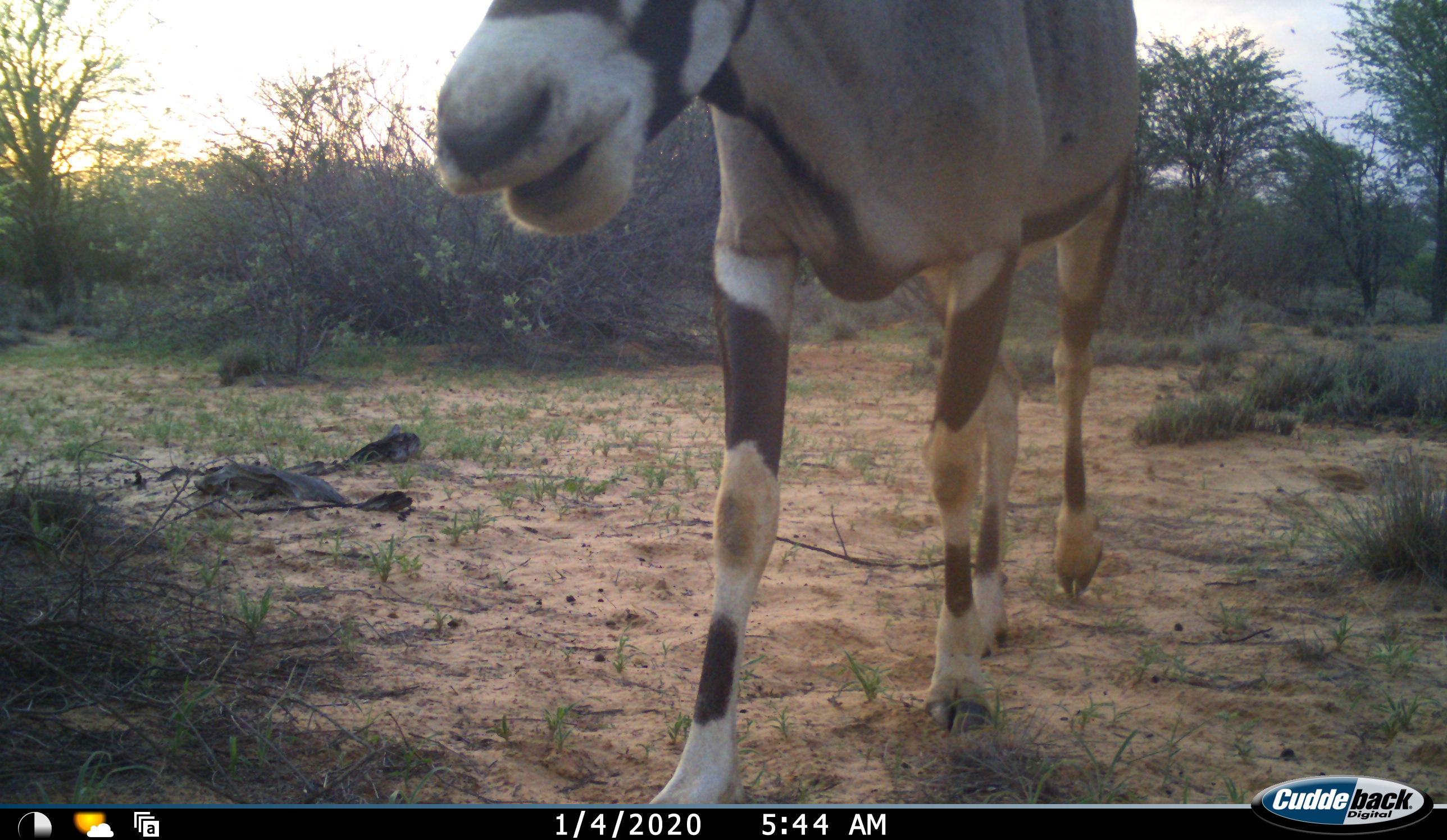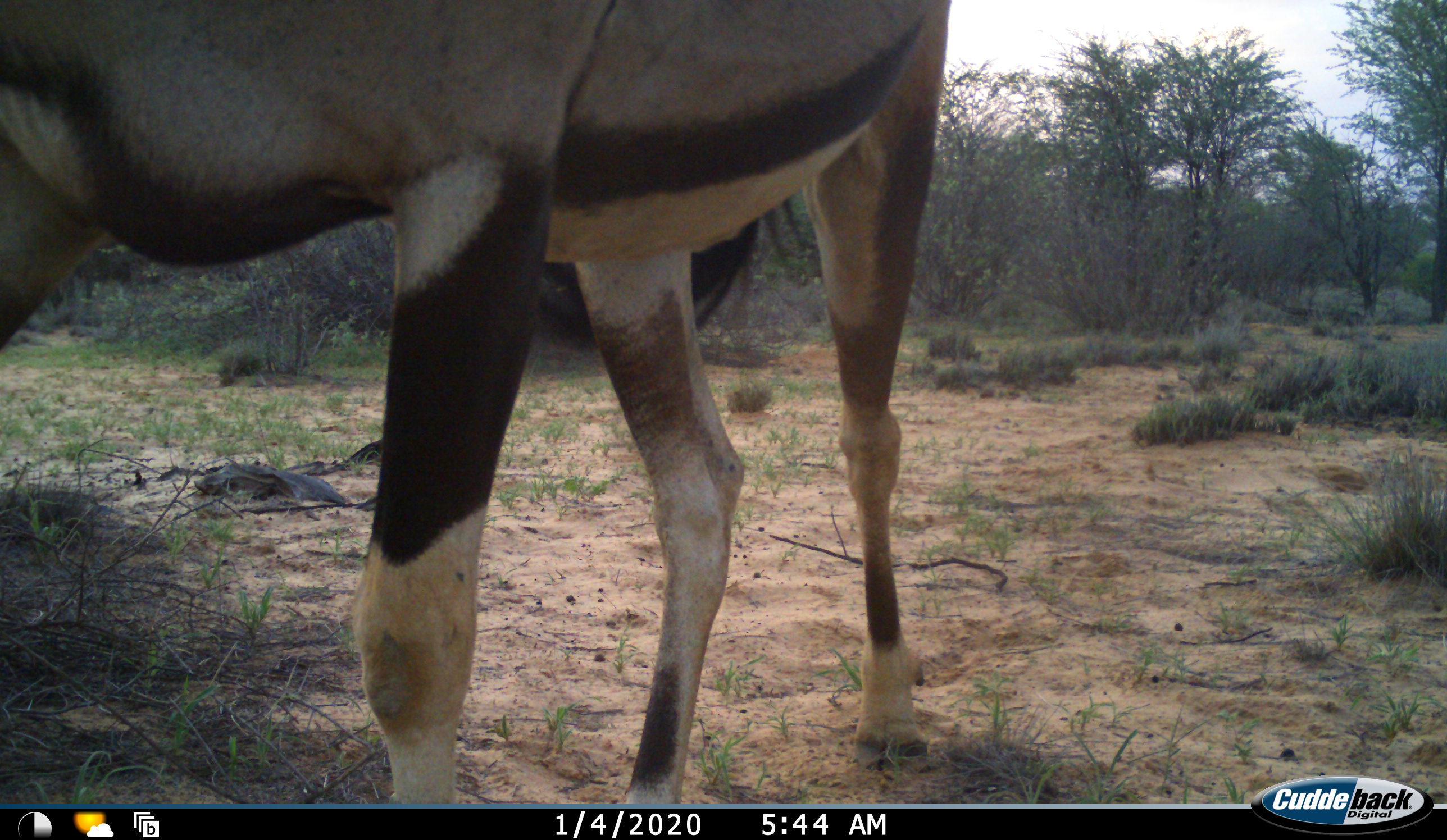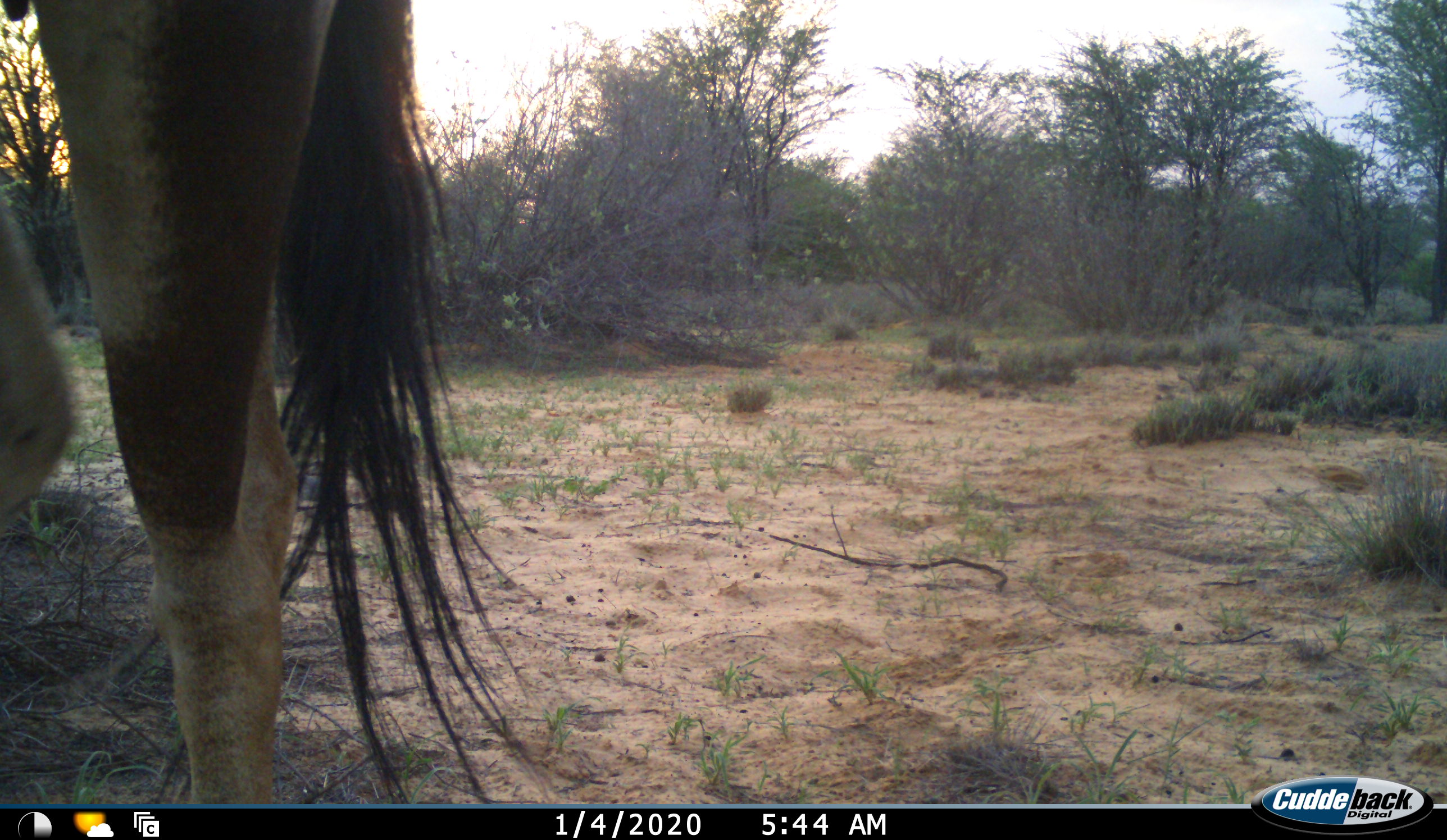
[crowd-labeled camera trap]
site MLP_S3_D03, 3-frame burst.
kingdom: Animalia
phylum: Chordata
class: Mammalia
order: Artiodactyla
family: Bovidae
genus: Oryx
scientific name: Oryx gazella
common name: gemsbok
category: oryx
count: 1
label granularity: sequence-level